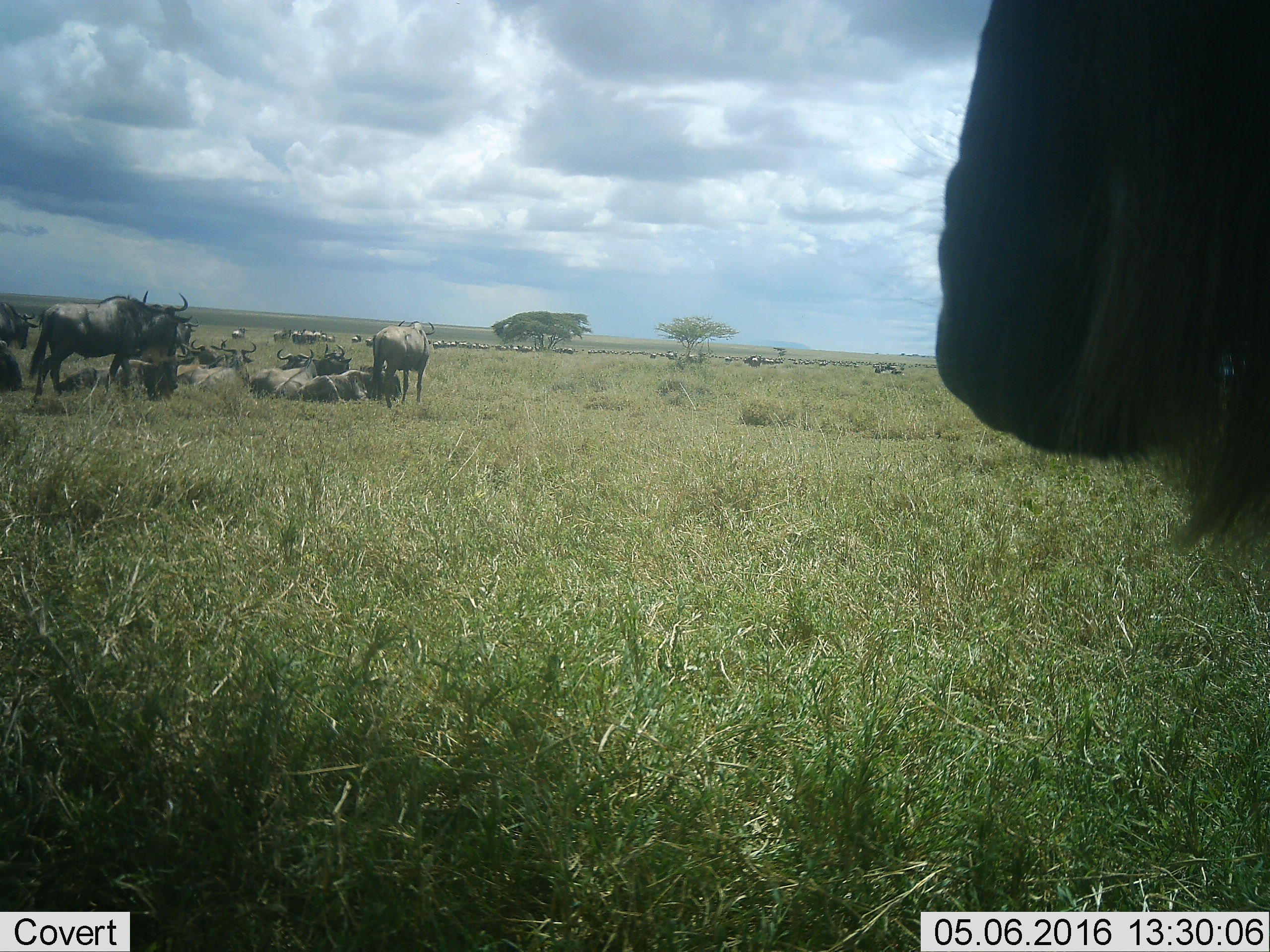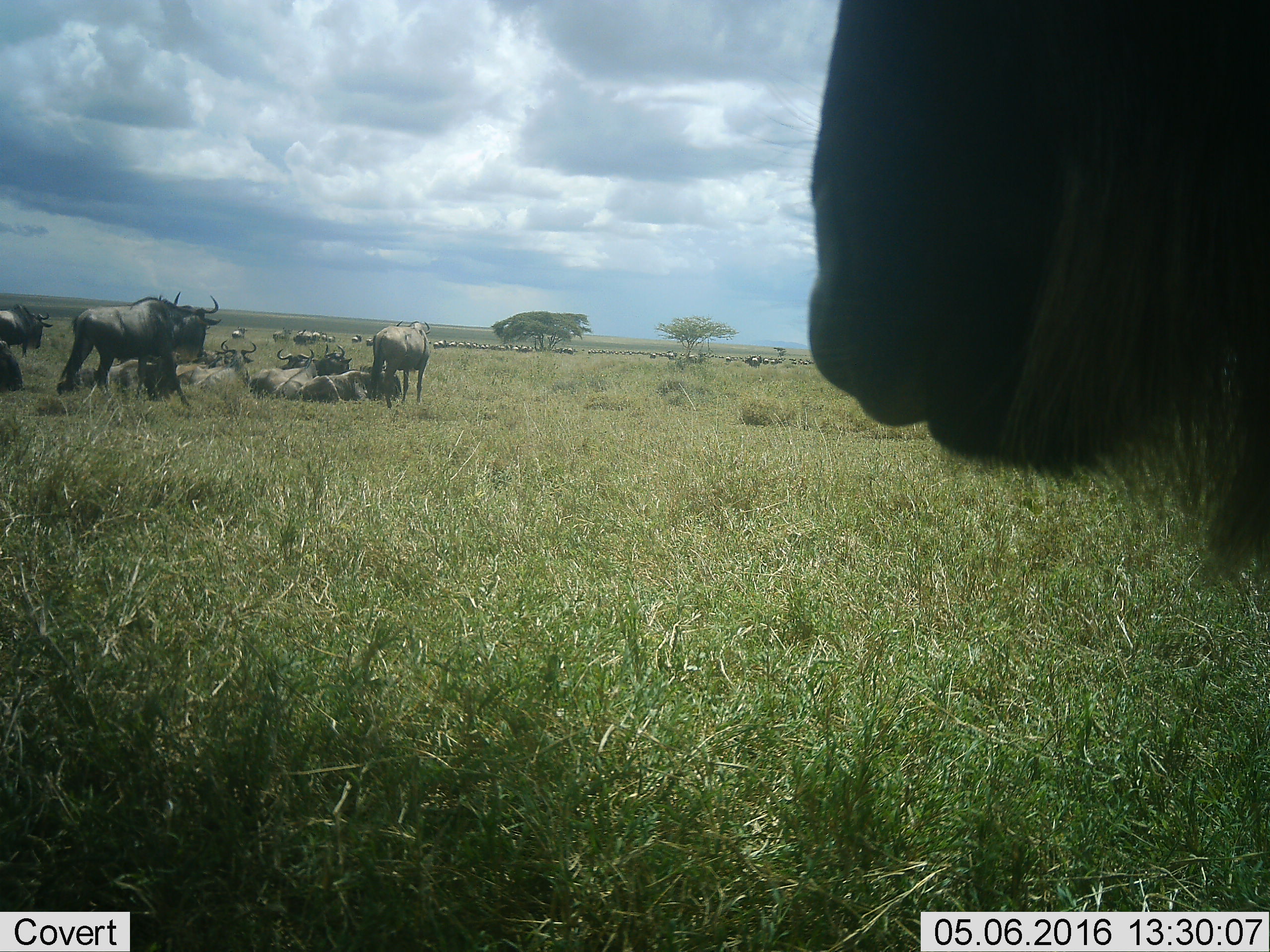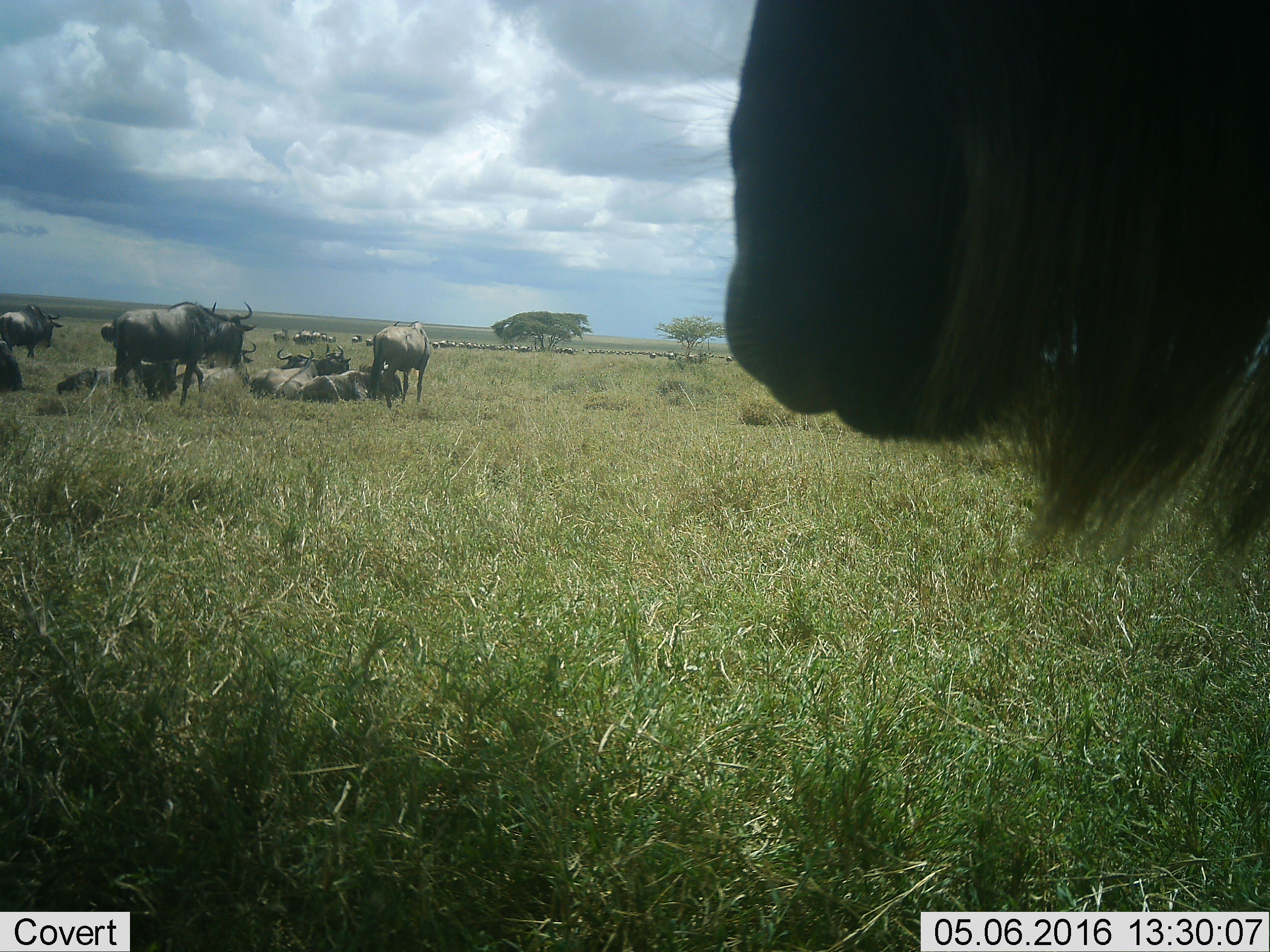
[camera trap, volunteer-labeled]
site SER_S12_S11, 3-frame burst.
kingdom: Animalia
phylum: Chordata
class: Mammalia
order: Artiodactyla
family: Bovidae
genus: Connochaetes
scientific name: Connochaetes taurinus taurinus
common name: blue wildebeest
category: wildebeestblue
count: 51+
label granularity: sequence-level